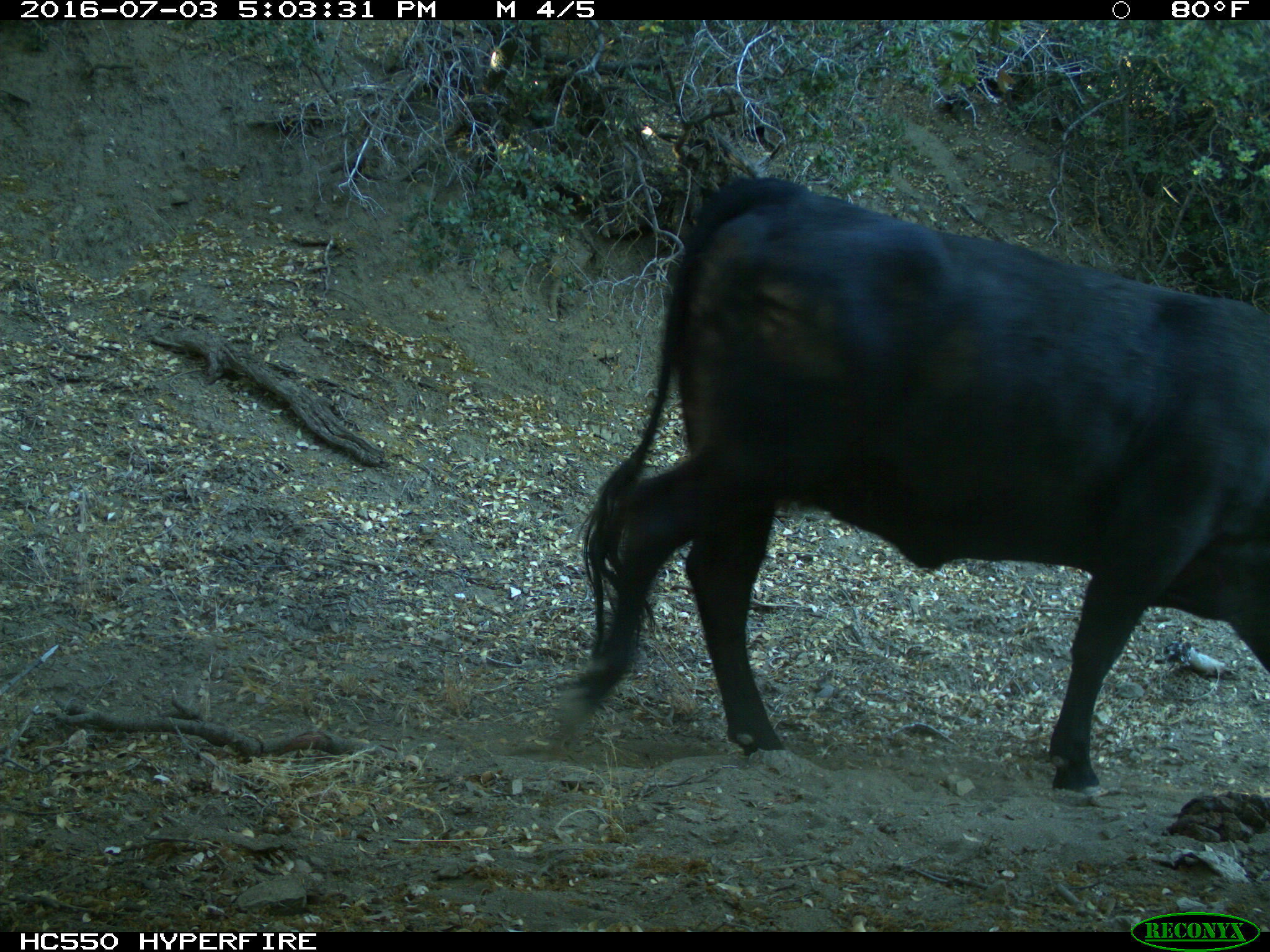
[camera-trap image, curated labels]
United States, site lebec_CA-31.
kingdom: Animalia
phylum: Chordata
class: Mammalia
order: Artiodactyla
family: Bovidae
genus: Bos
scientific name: Bos taurus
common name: domestic cow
Bos taurus (domestic cow).